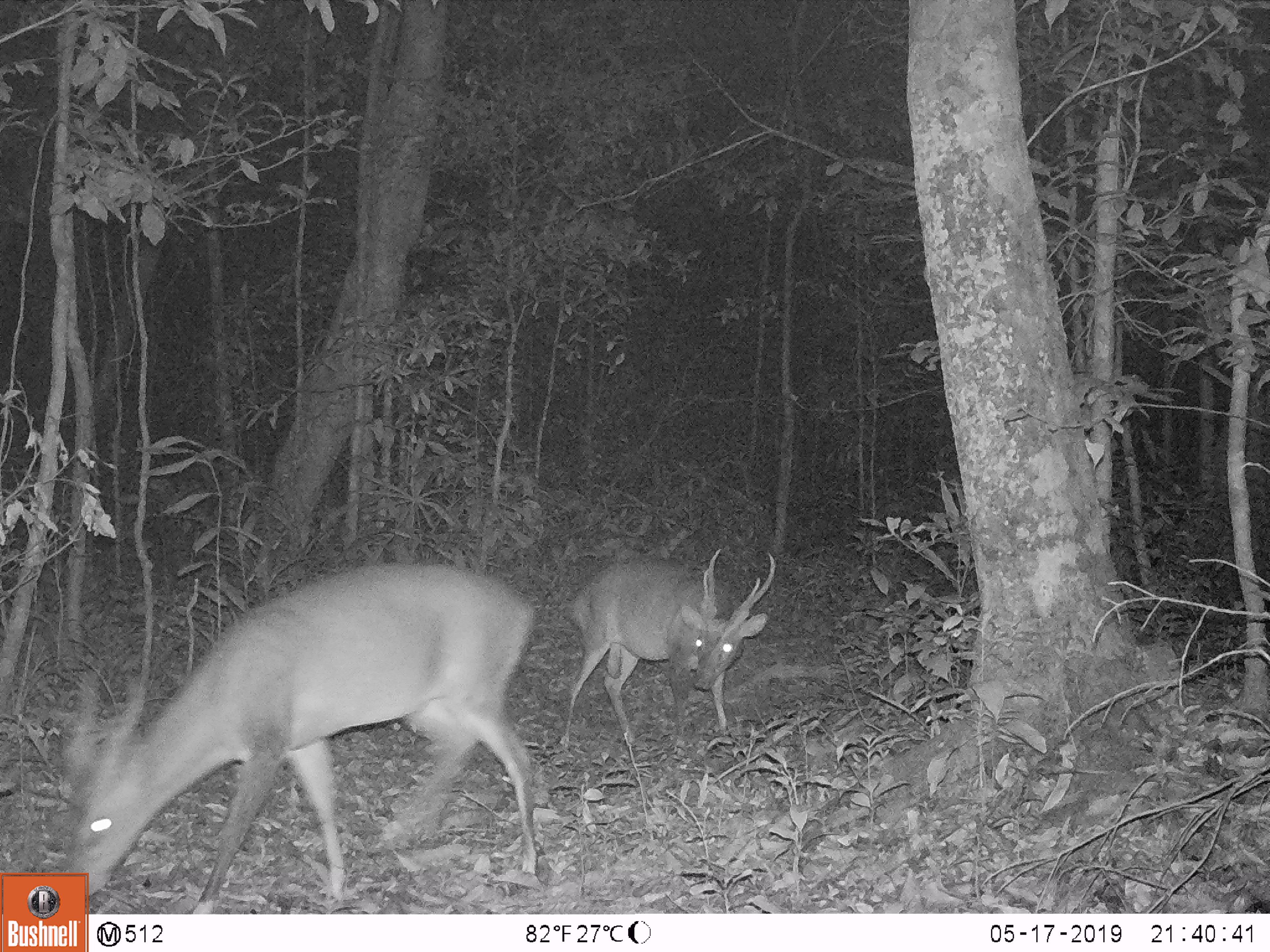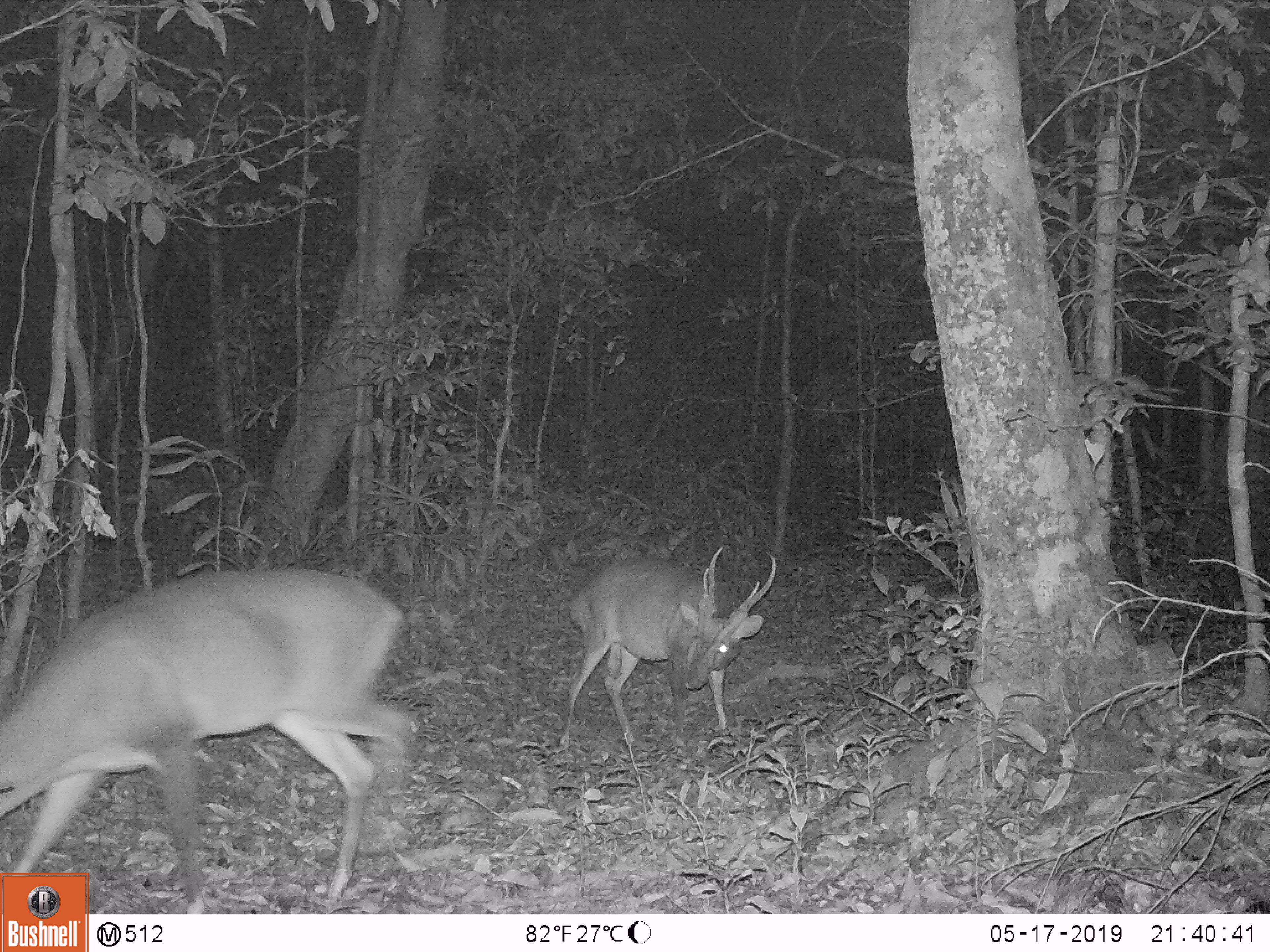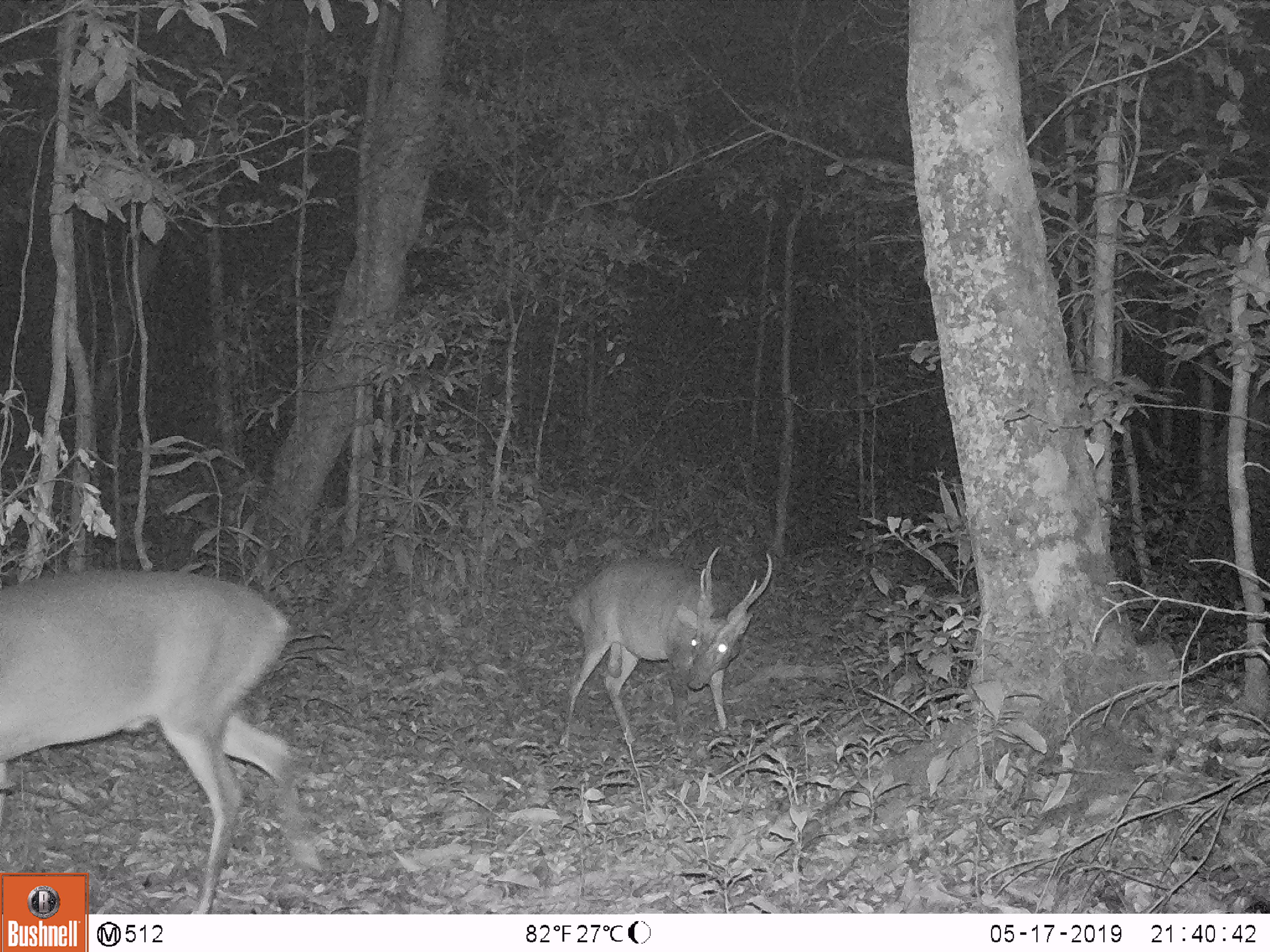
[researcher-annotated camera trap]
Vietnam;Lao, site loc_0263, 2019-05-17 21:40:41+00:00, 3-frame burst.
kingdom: Animalia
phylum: Chordata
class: Mammalia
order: Artiodactyla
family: Cervidae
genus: Muntiacus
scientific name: Muntiacus vuquangensis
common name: large-antlered muntjac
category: large antlered muntjac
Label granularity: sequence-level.